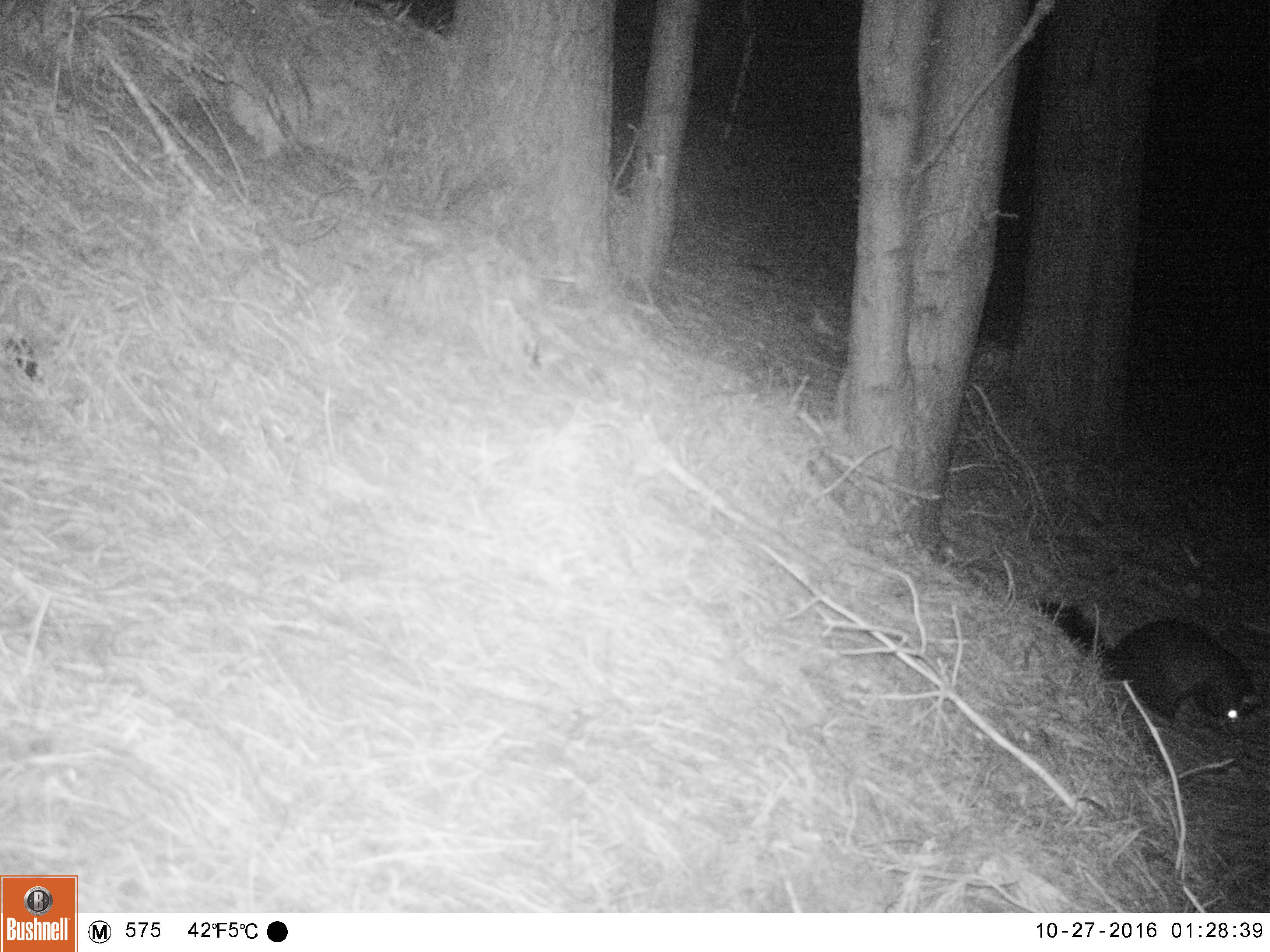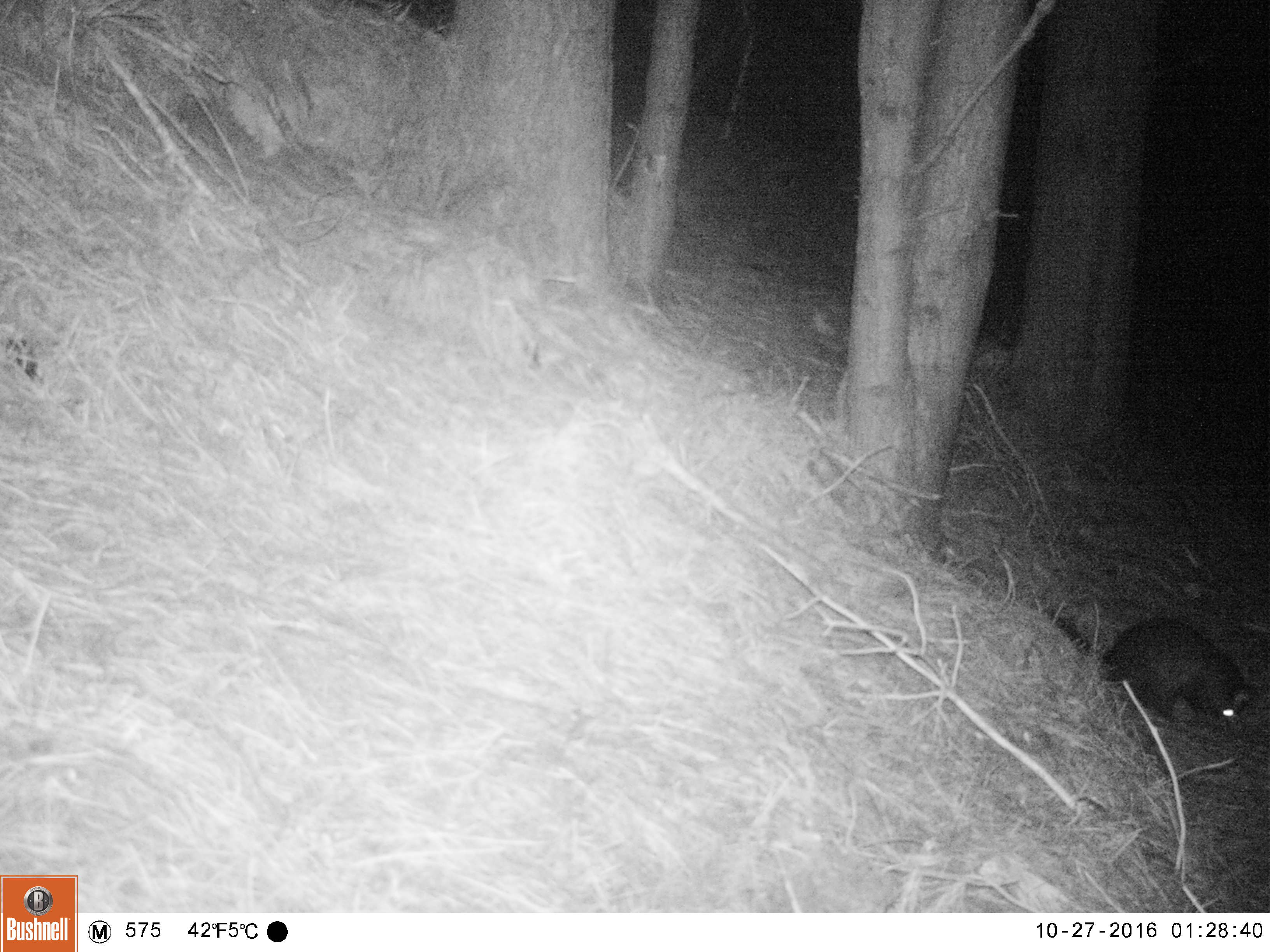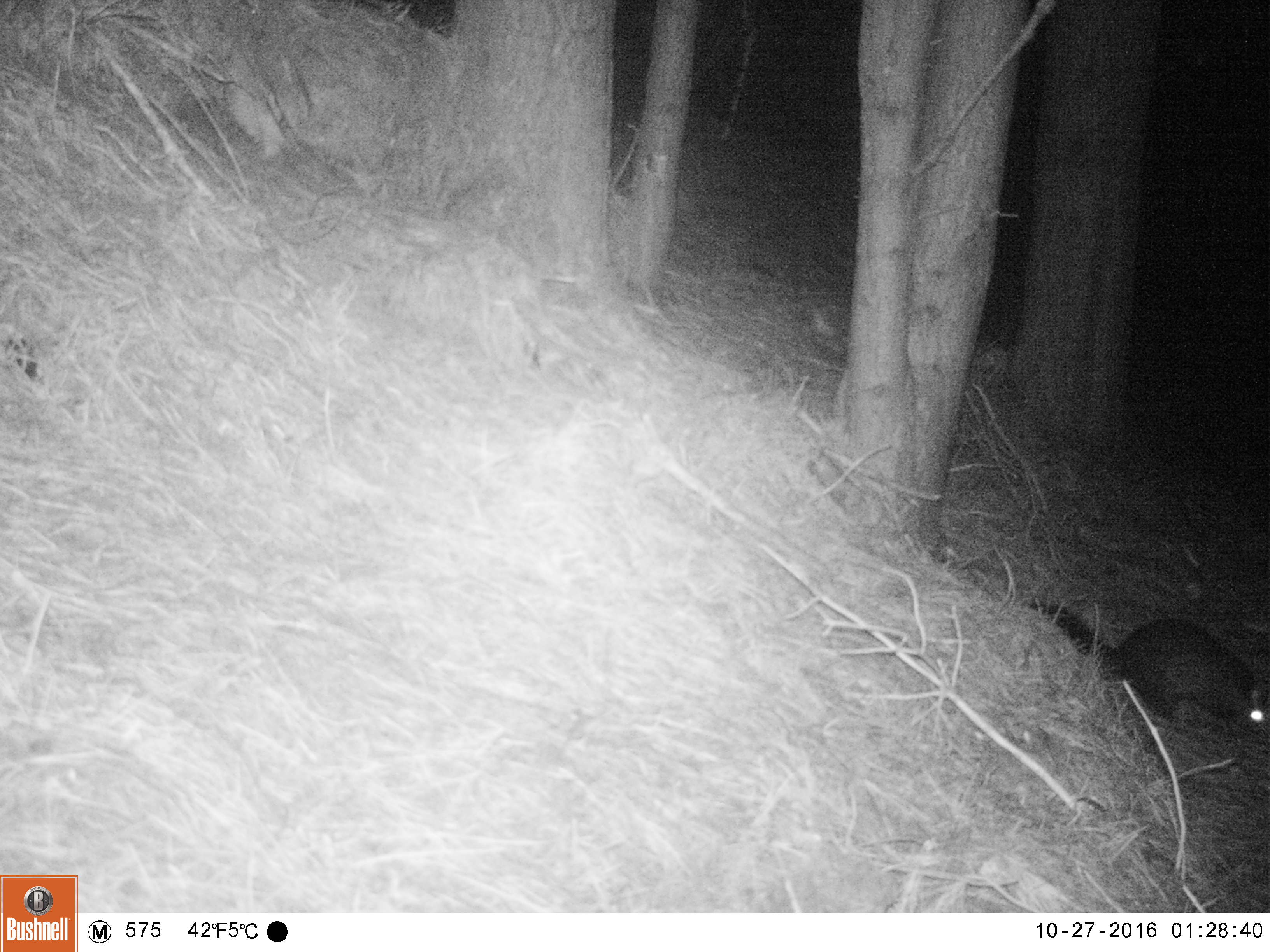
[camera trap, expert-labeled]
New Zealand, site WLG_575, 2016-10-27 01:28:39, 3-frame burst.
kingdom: Animalia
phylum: Chordata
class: Mammalia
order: Diprotodontia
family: Phalangeridae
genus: Trichosurus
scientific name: Trichosurus vulpecula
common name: common brushtail possum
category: possum